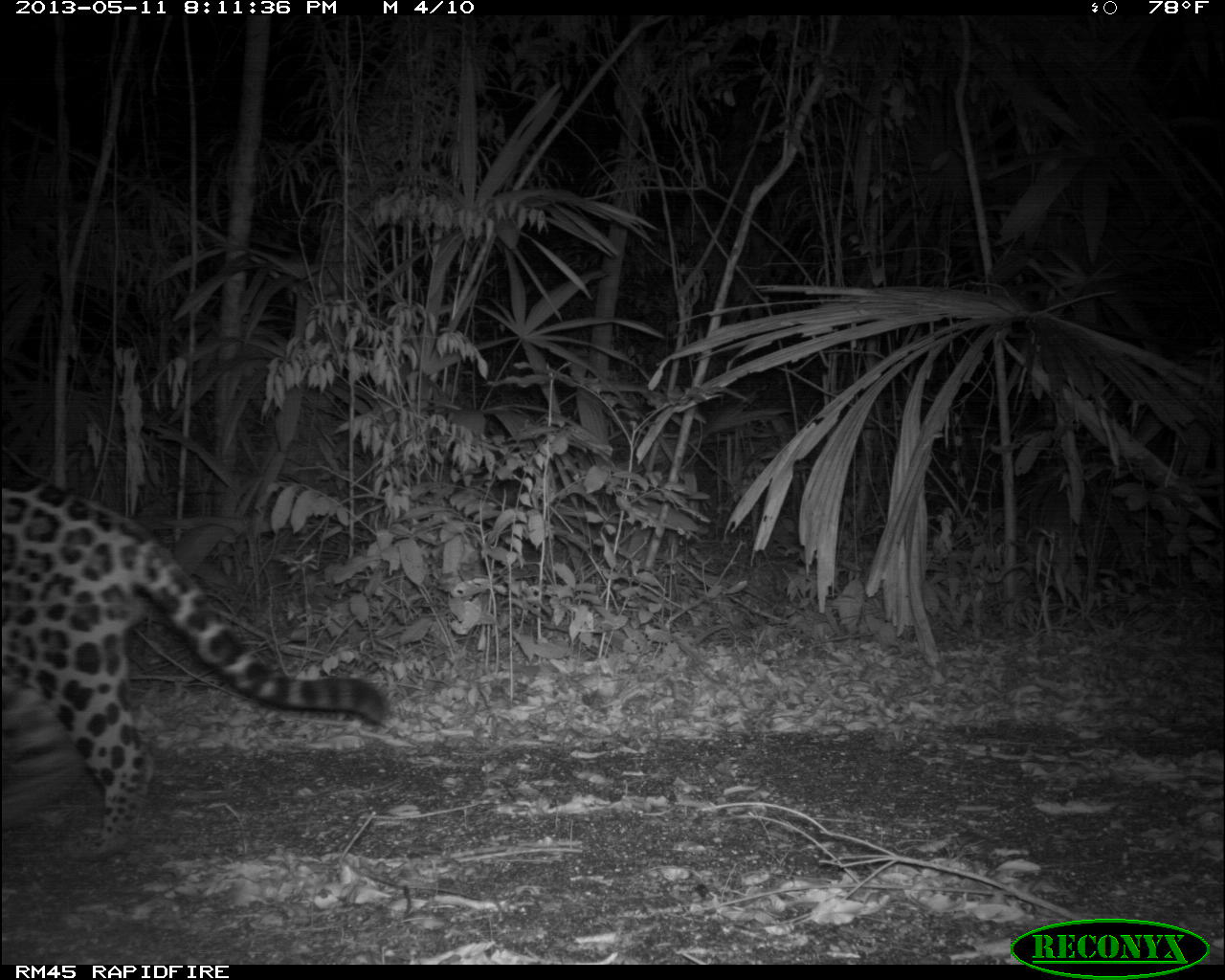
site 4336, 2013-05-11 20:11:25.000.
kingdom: Animalia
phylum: Chordata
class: Mammalia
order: Carnivora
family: Felidae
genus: Panthera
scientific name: Panthera onca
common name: jaguar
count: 1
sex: male